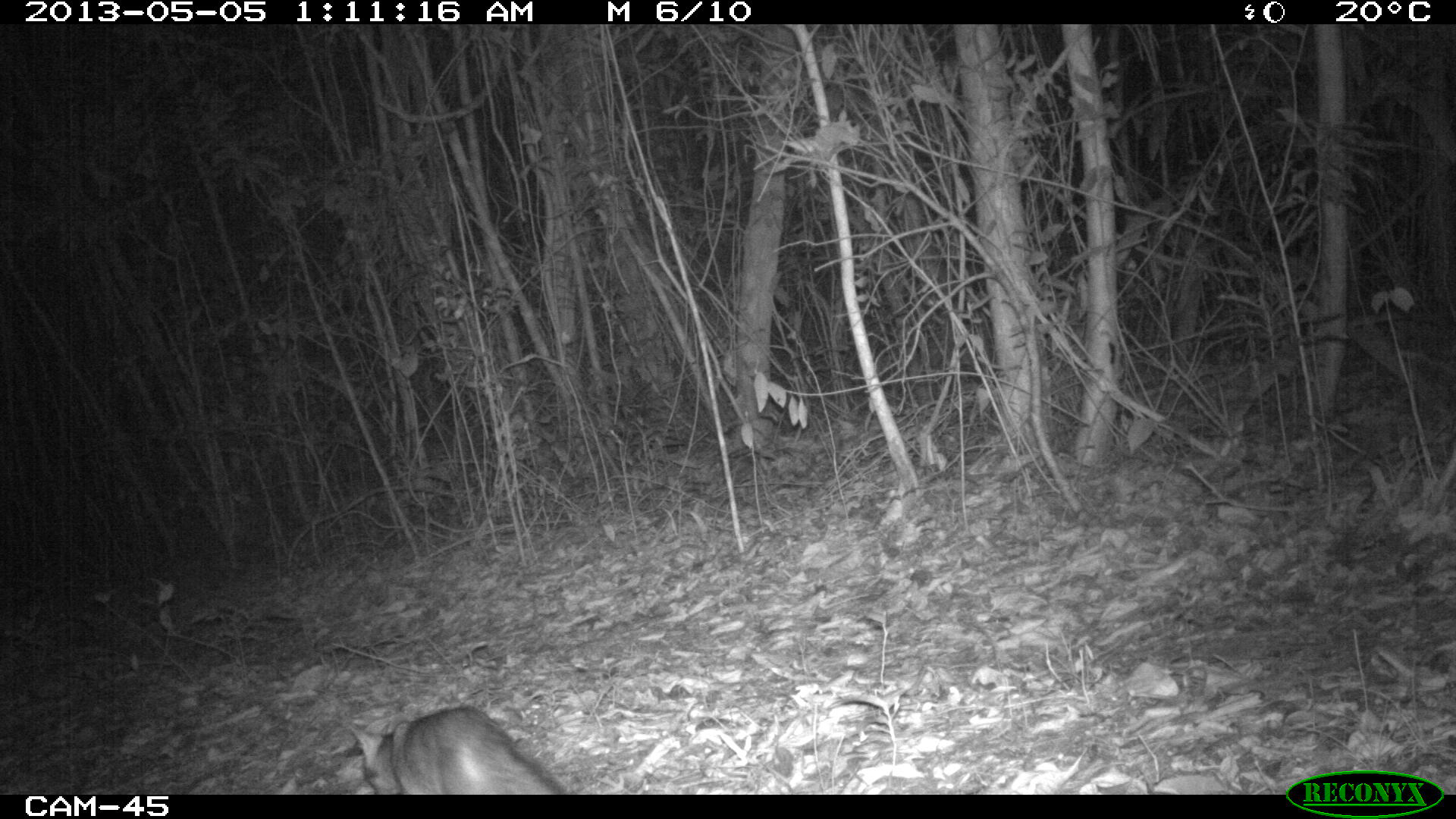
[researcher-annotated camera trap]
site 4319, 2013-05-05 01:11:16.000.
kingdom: Animalia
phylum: Chordata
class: Mammalia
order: Carnivora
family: Canidae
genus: Urocyon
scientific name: Urocyon cinereoargenteus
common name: gray fox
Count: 1.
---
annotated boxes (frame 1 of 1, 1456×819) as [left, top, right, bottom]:
urocyon cinereoargenteus: [340, 705, 561, 794]